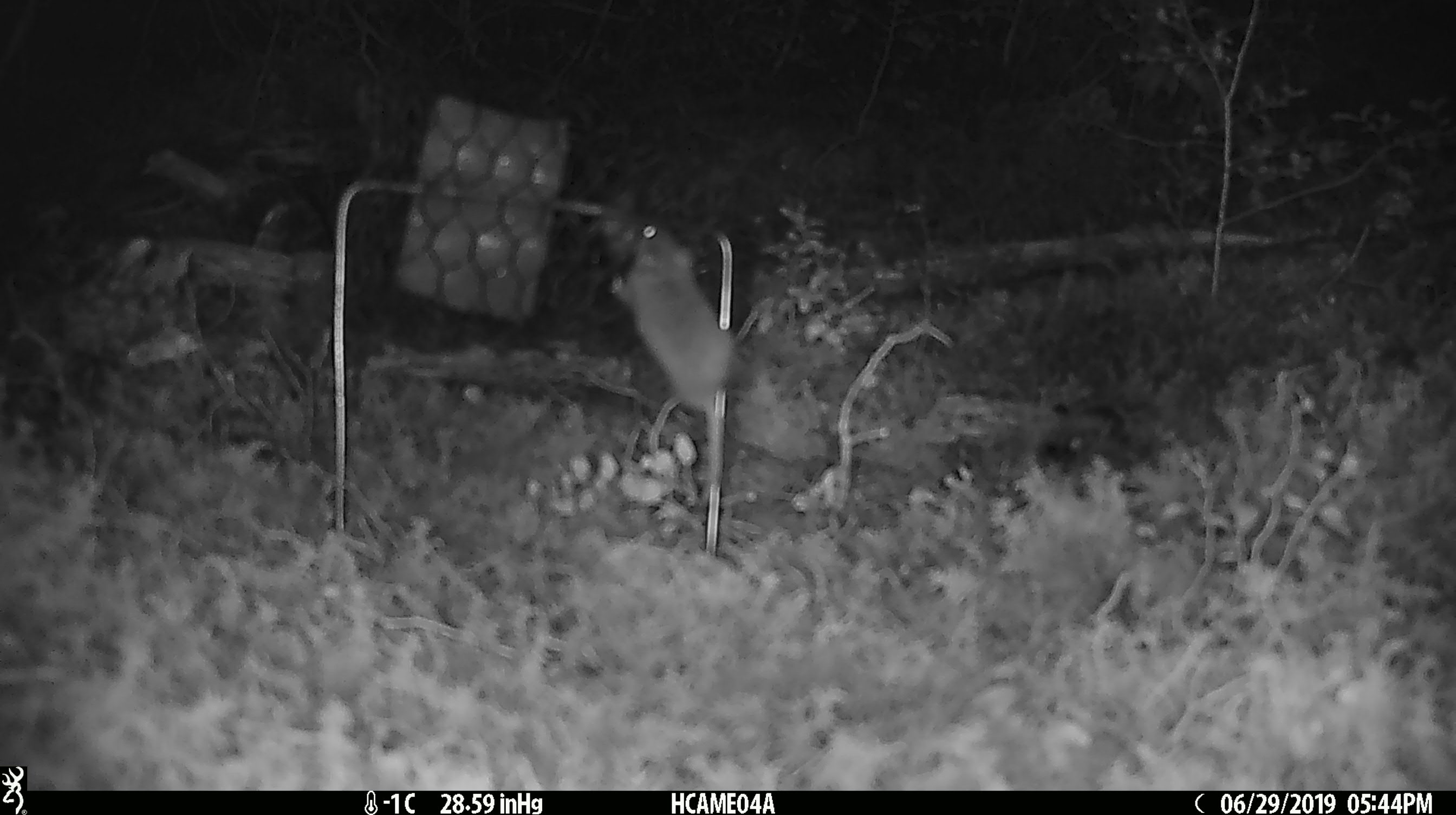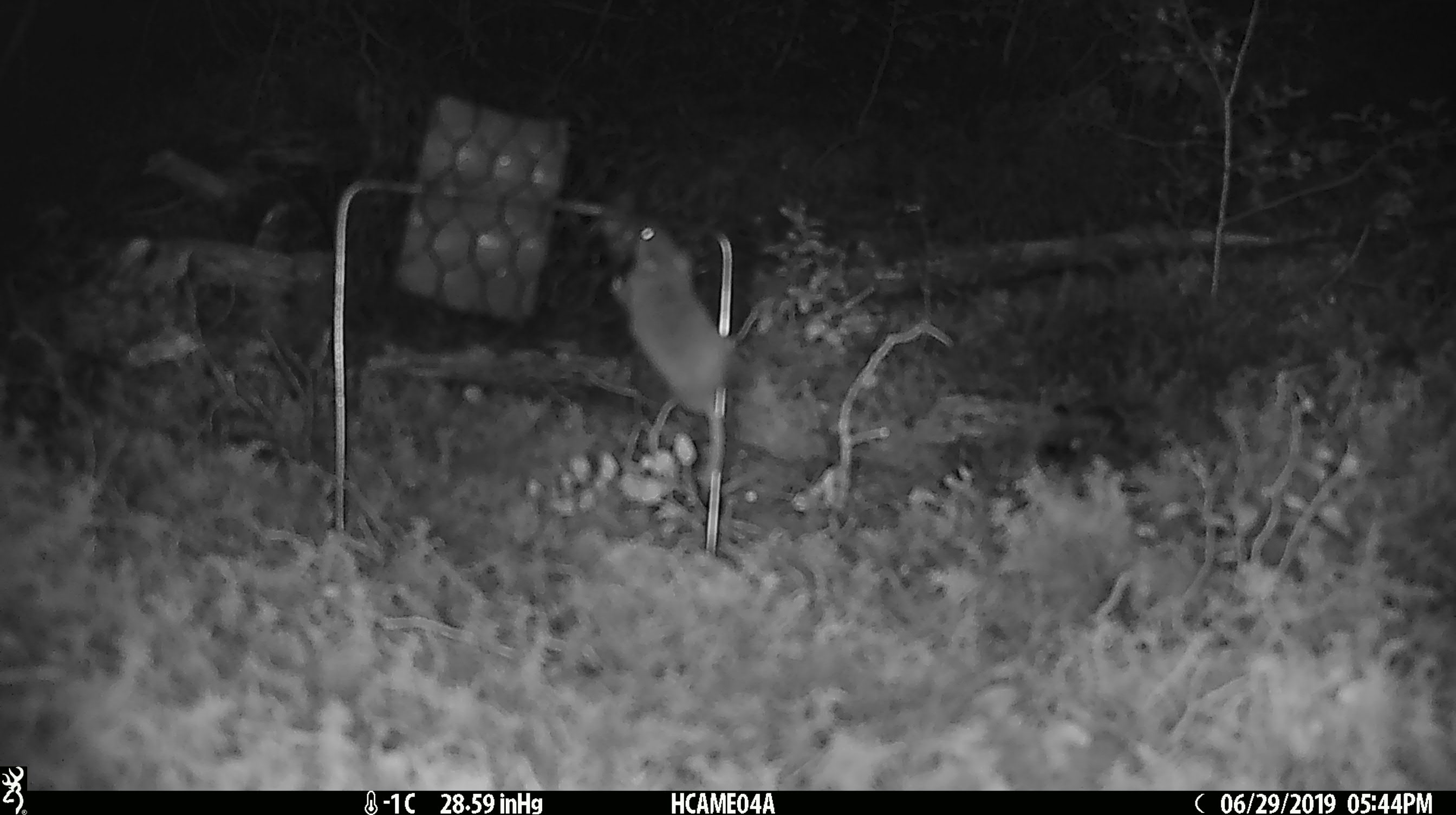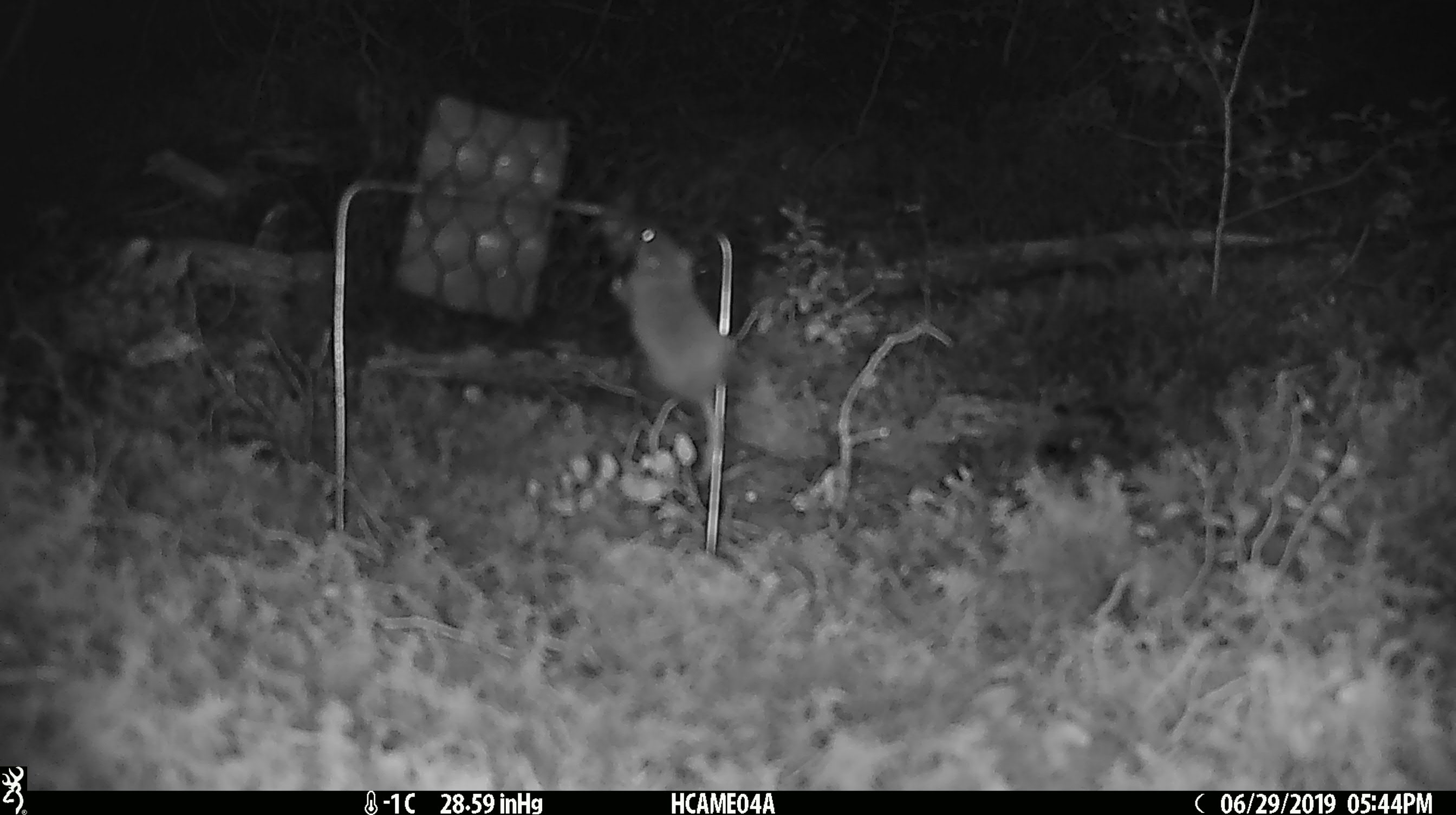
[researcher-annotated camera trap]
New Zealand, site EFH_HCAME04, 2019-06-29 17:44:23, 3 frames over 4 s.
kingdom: Animalia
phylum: Chordata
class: Mammalia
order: Rodentia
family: Muridae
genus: Mus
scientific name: Mus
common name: mouse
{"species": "mouse (Mus)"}